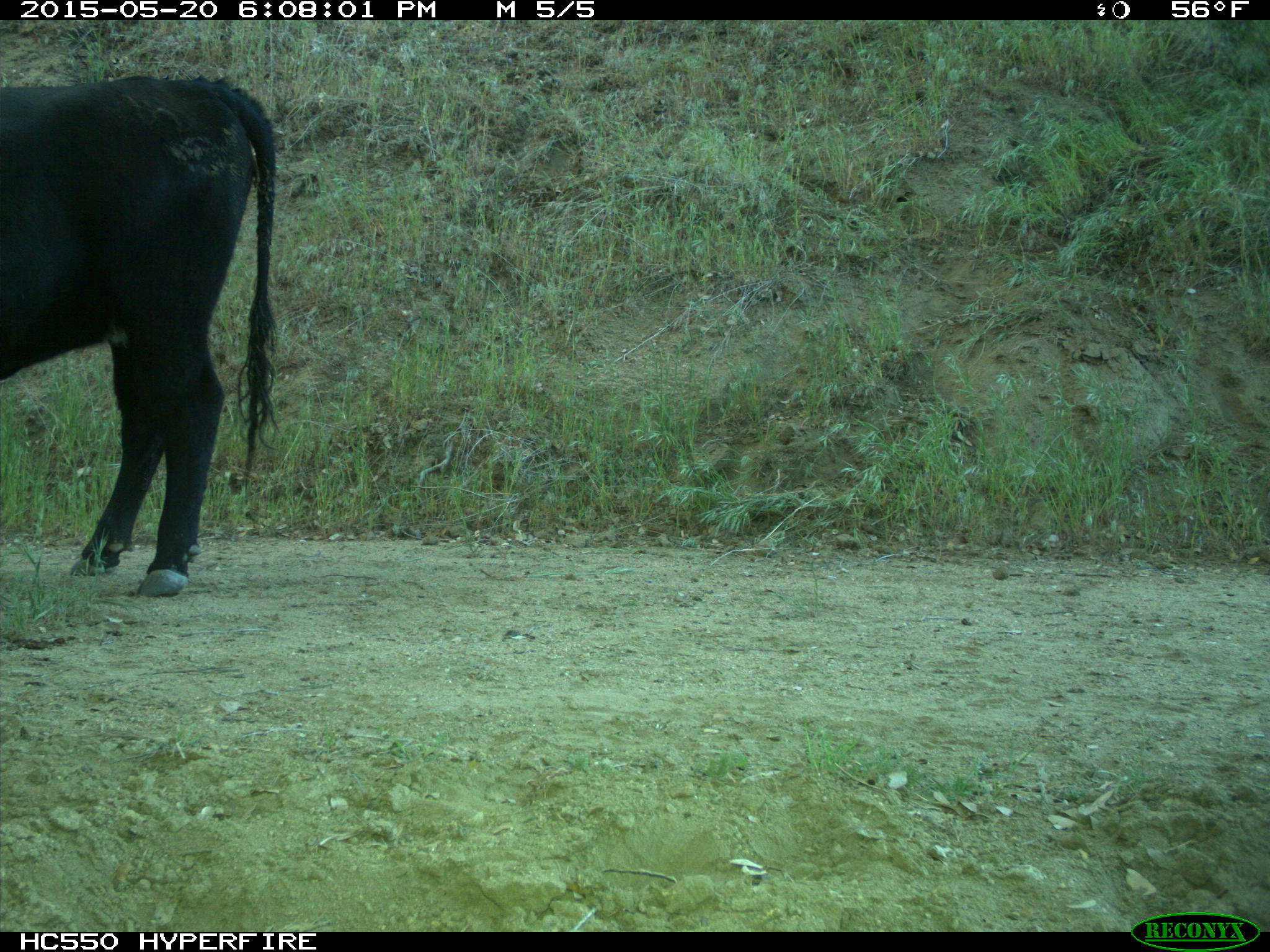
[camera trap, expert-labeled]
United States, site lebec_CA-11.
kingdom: Animalia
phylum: Chordata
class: Mammalia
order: Artiodactyla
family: Bovidae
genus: Bos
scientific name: Bos taurus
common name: domestic cow